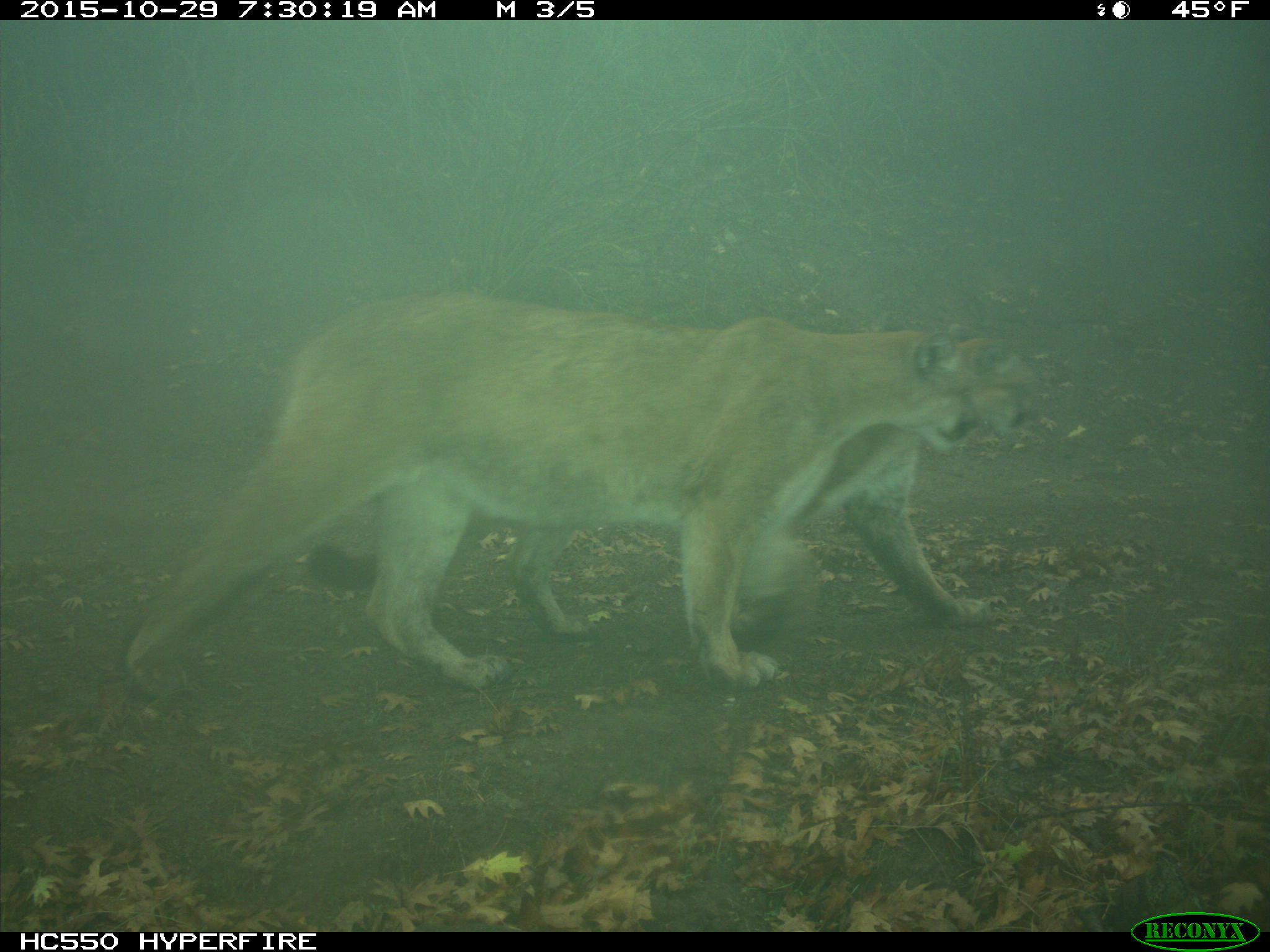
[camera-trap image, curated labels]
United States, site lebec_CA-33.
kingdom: Animalia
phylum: Chordata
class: Mammalia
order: Carnivora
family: Felidae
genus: Puma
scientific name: Puma concolor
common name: mountain lion